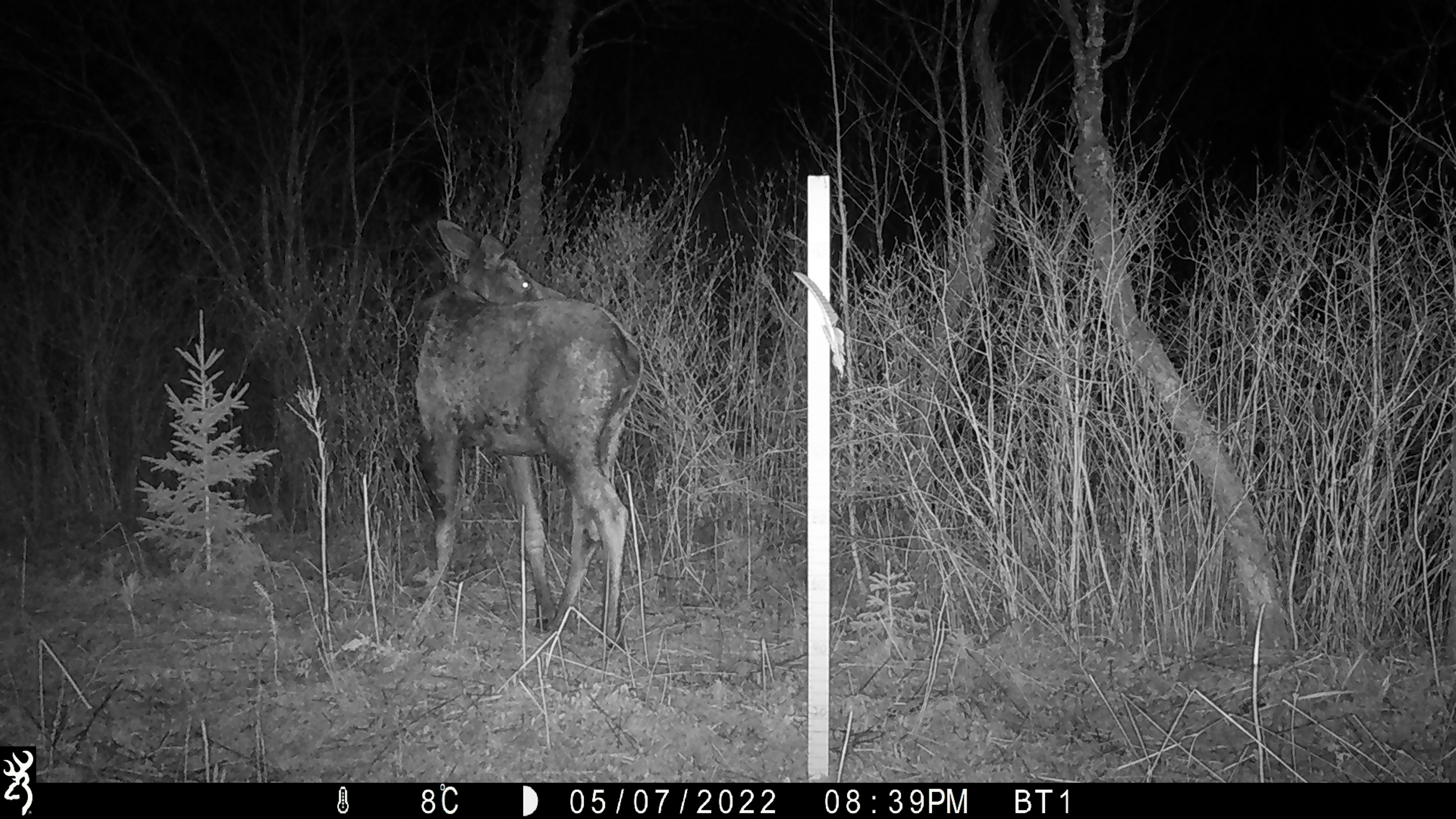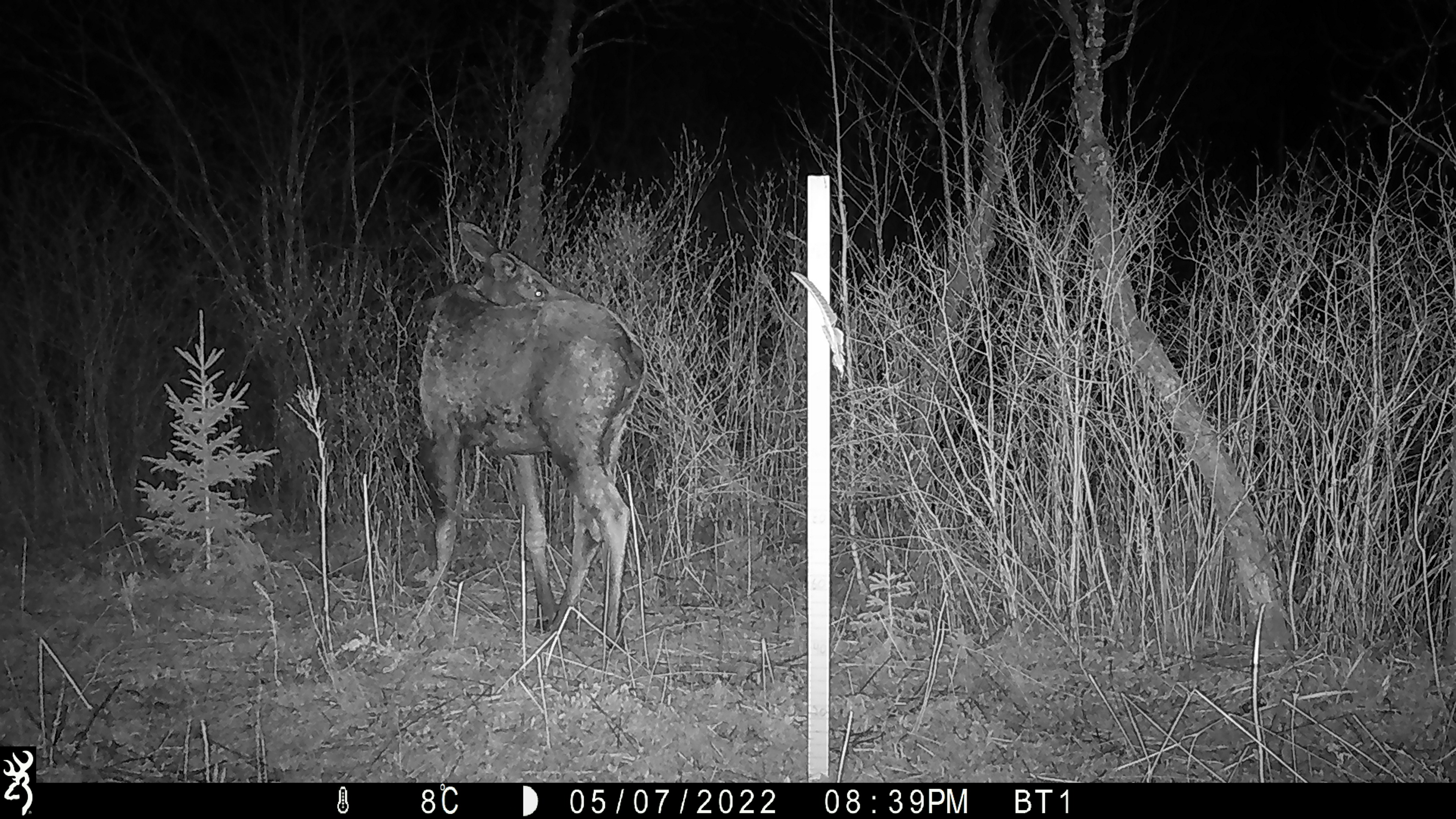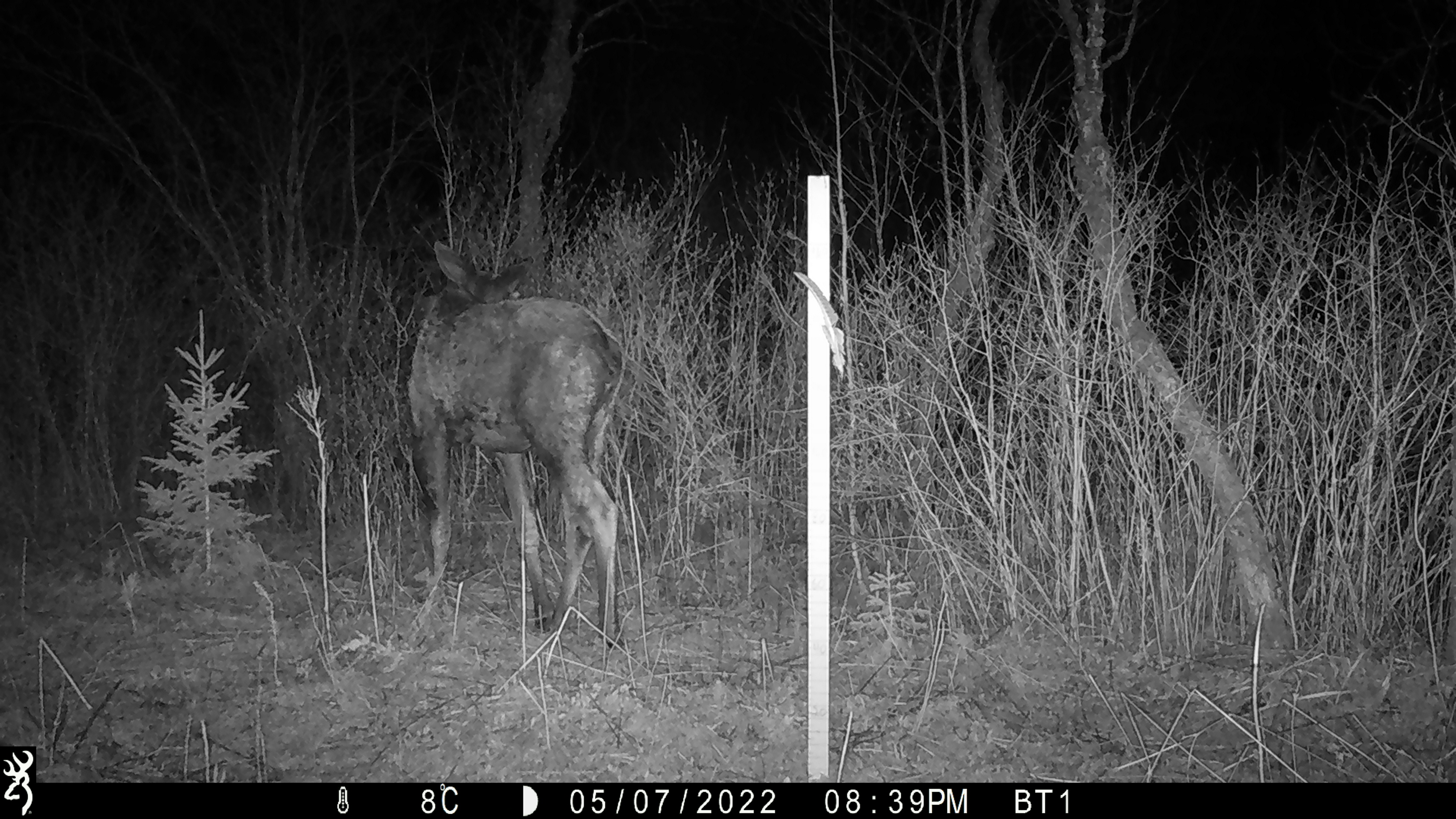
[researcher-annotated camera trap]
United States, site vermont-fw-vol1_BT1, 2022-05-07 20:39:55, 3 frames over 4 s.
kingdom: Animalia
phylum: Chordata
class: Mammalia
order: Artiodactyla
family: Cervidae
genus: Alces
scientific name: Alces alces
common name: moose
Moose (Alces alces).